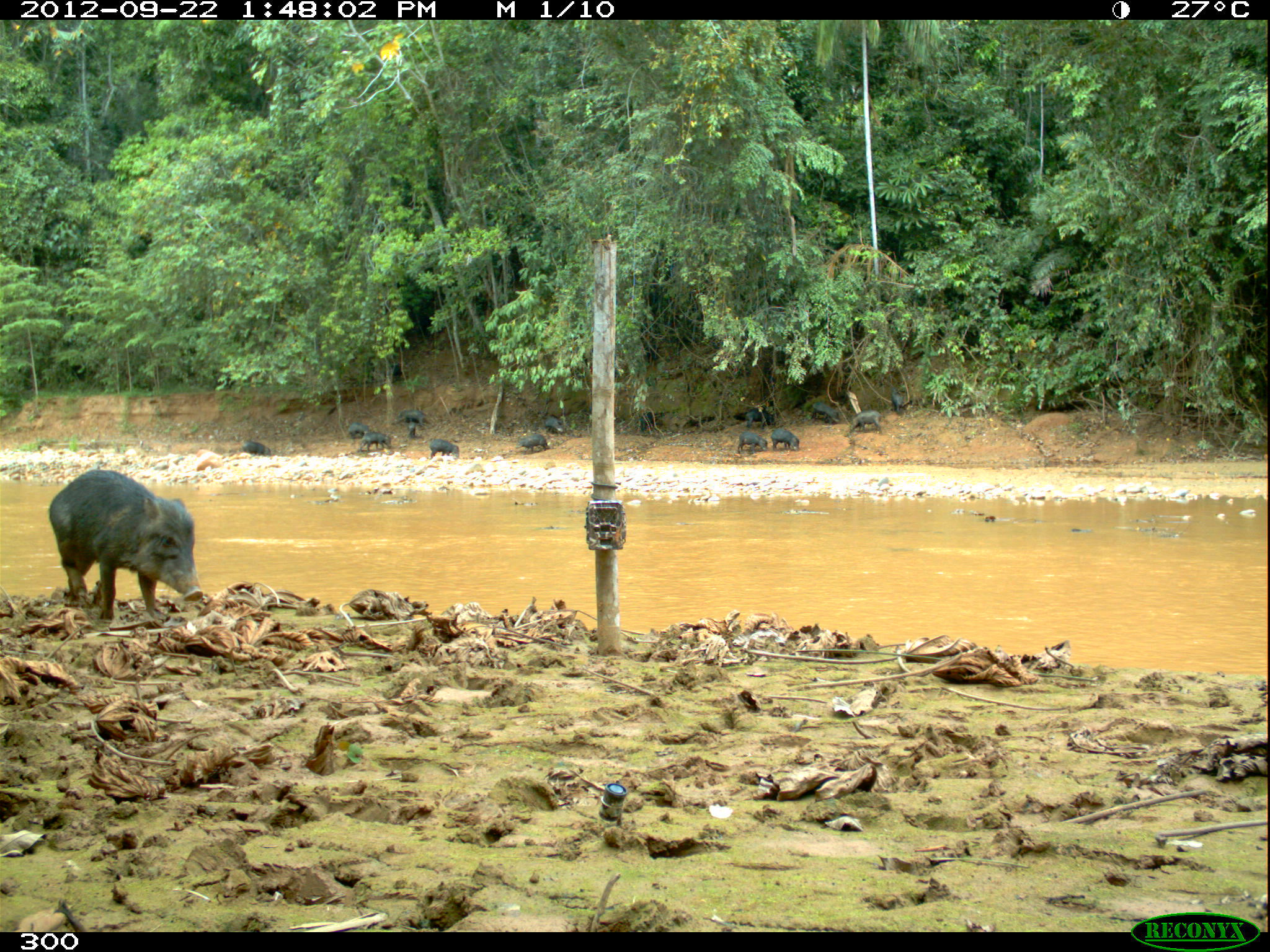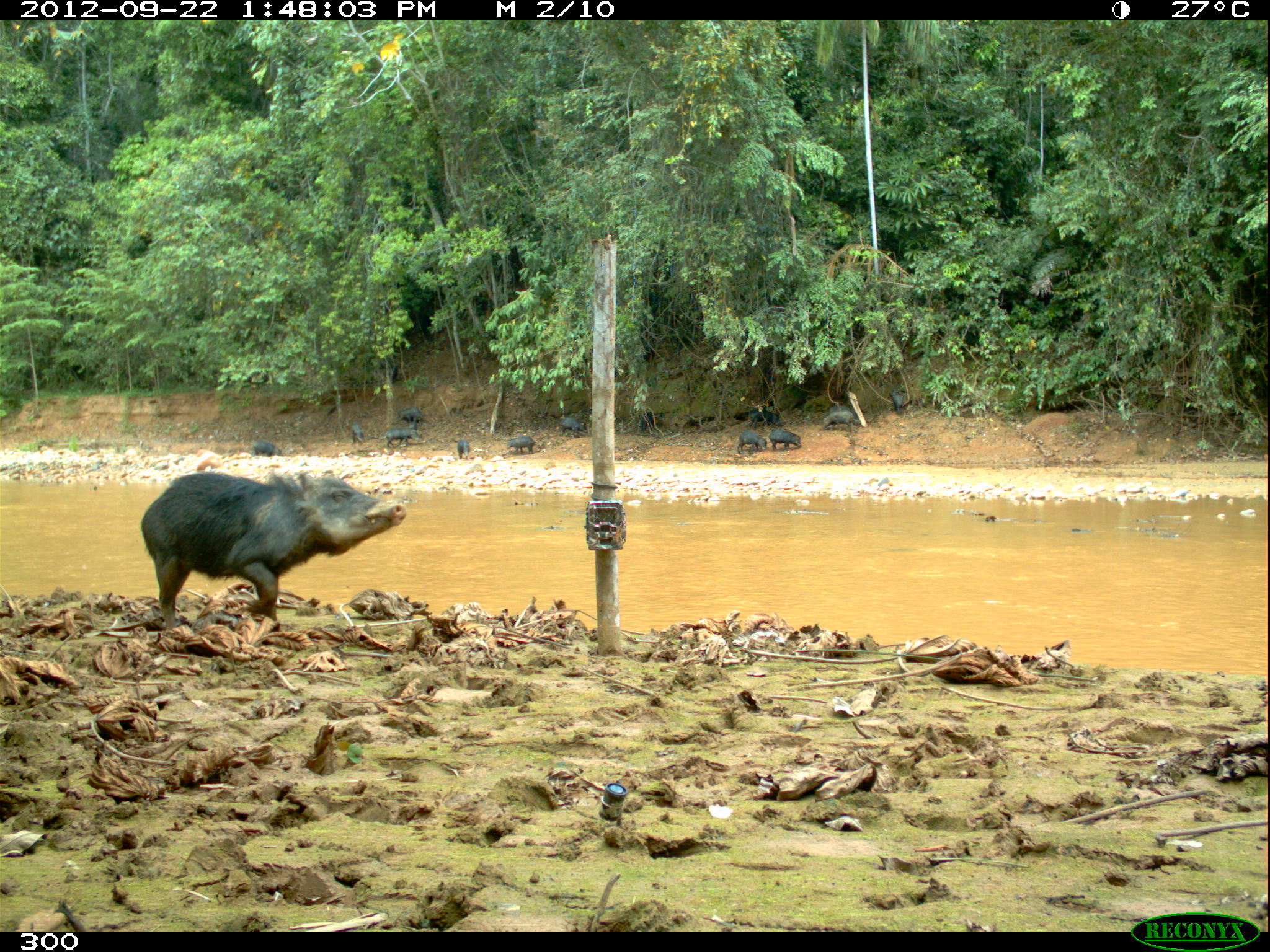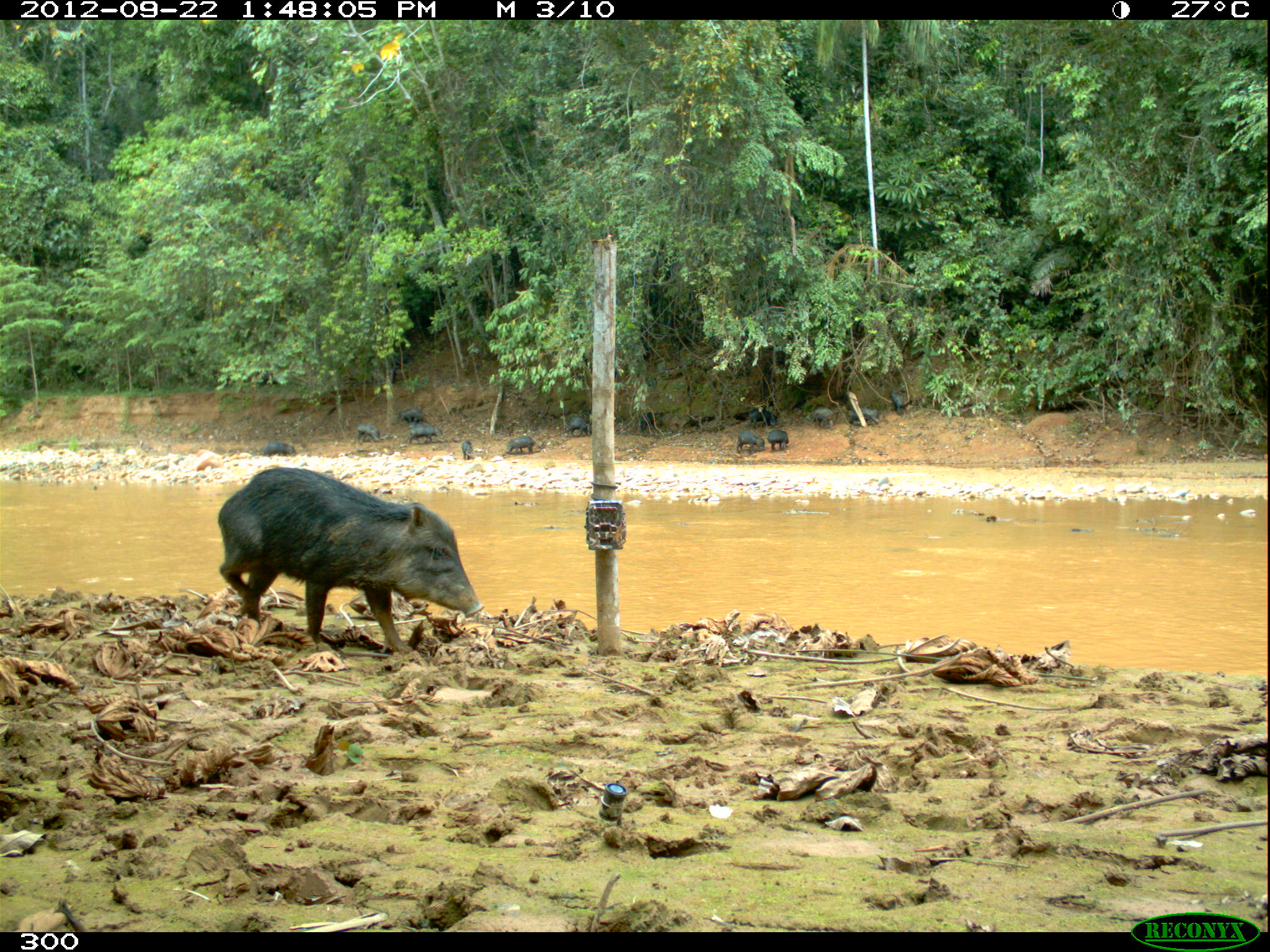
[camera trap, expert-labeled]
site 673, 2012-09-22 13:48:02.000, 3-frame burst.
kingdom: Animalia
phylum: Chordata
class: Mammalia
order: Artiodactyla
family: Tayassuidae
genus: Tayassu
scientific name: Tayassu pecari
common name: white-lipped peccary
Tayassu pecari (white-lipped peccary).